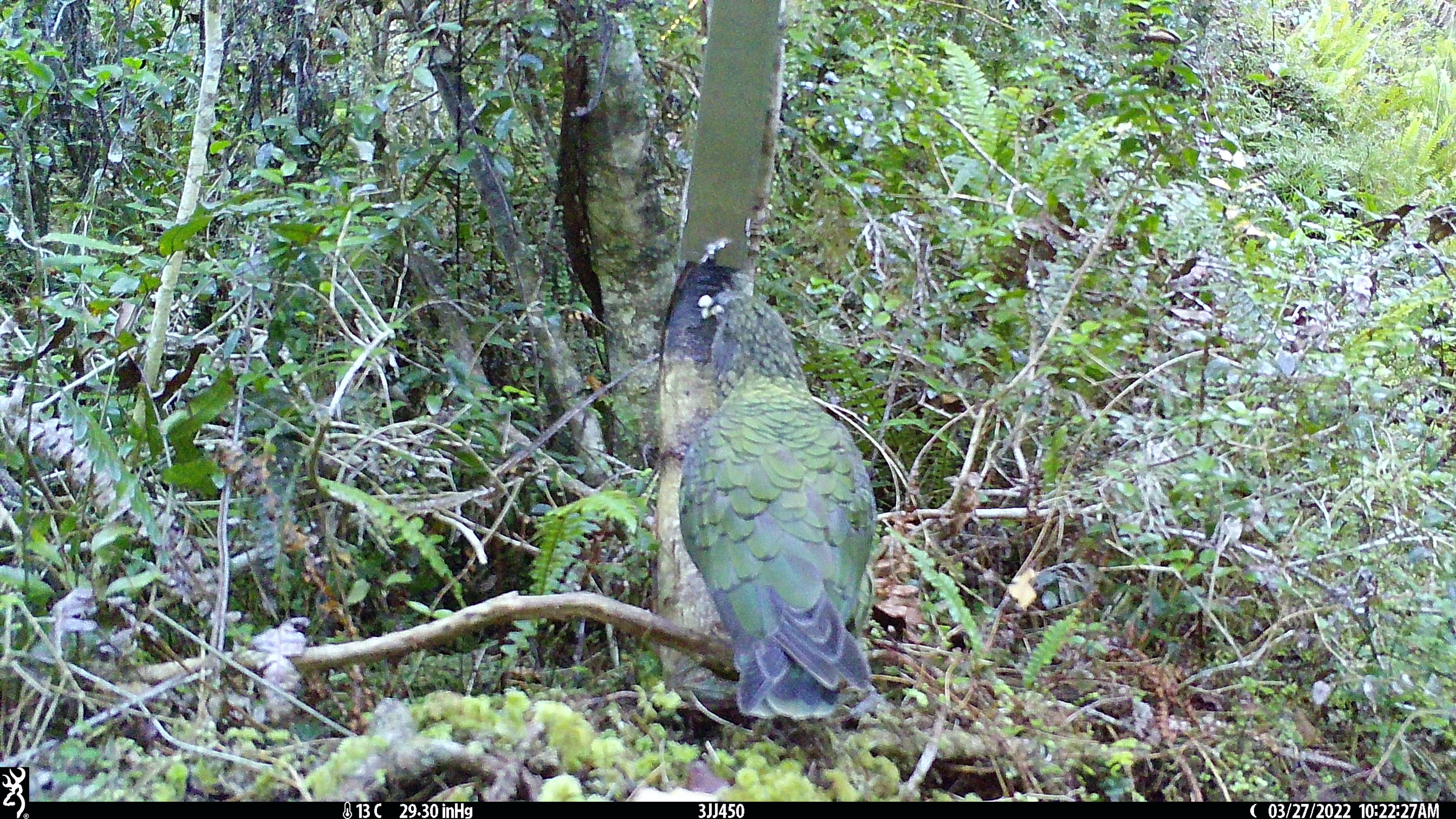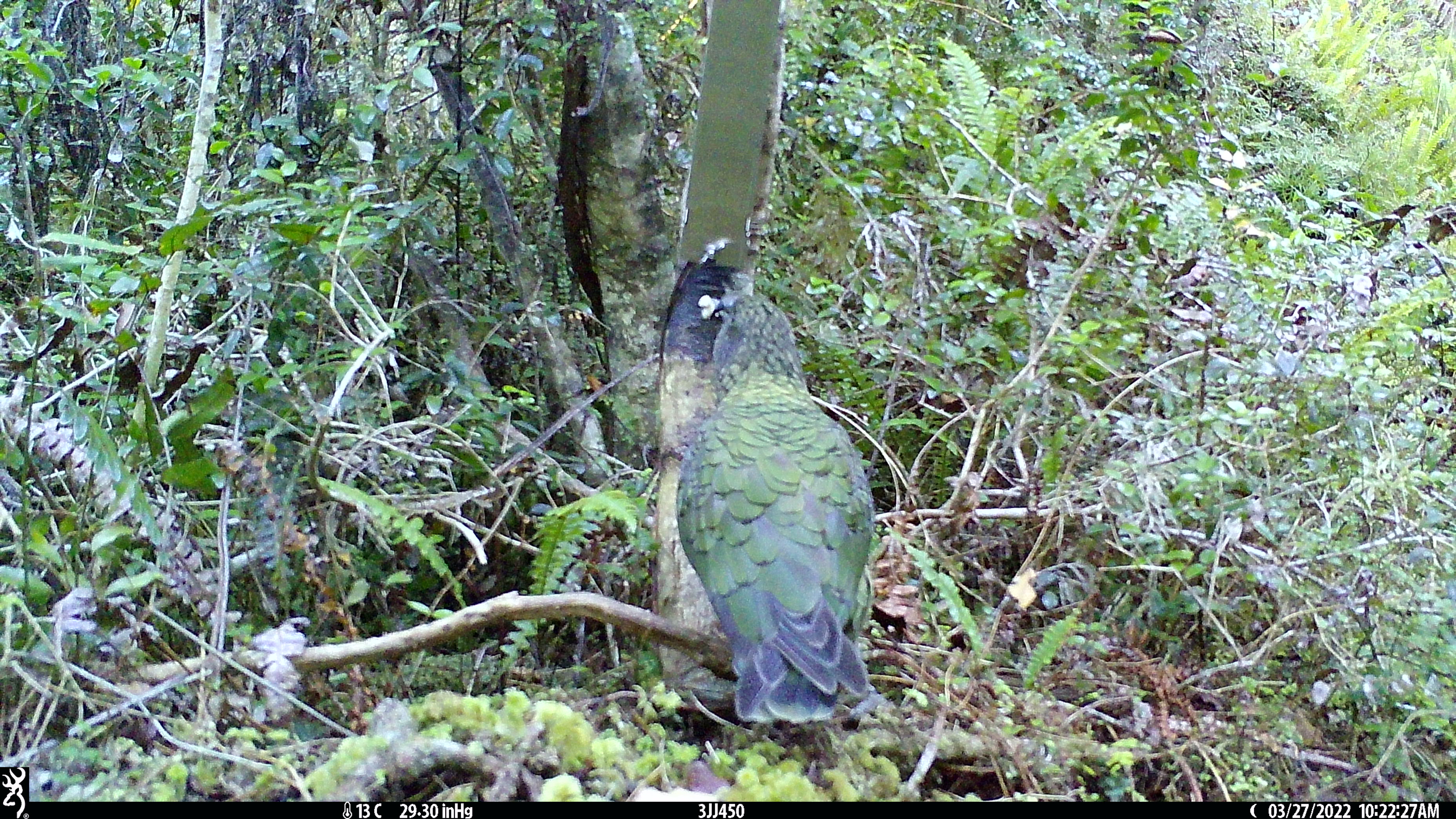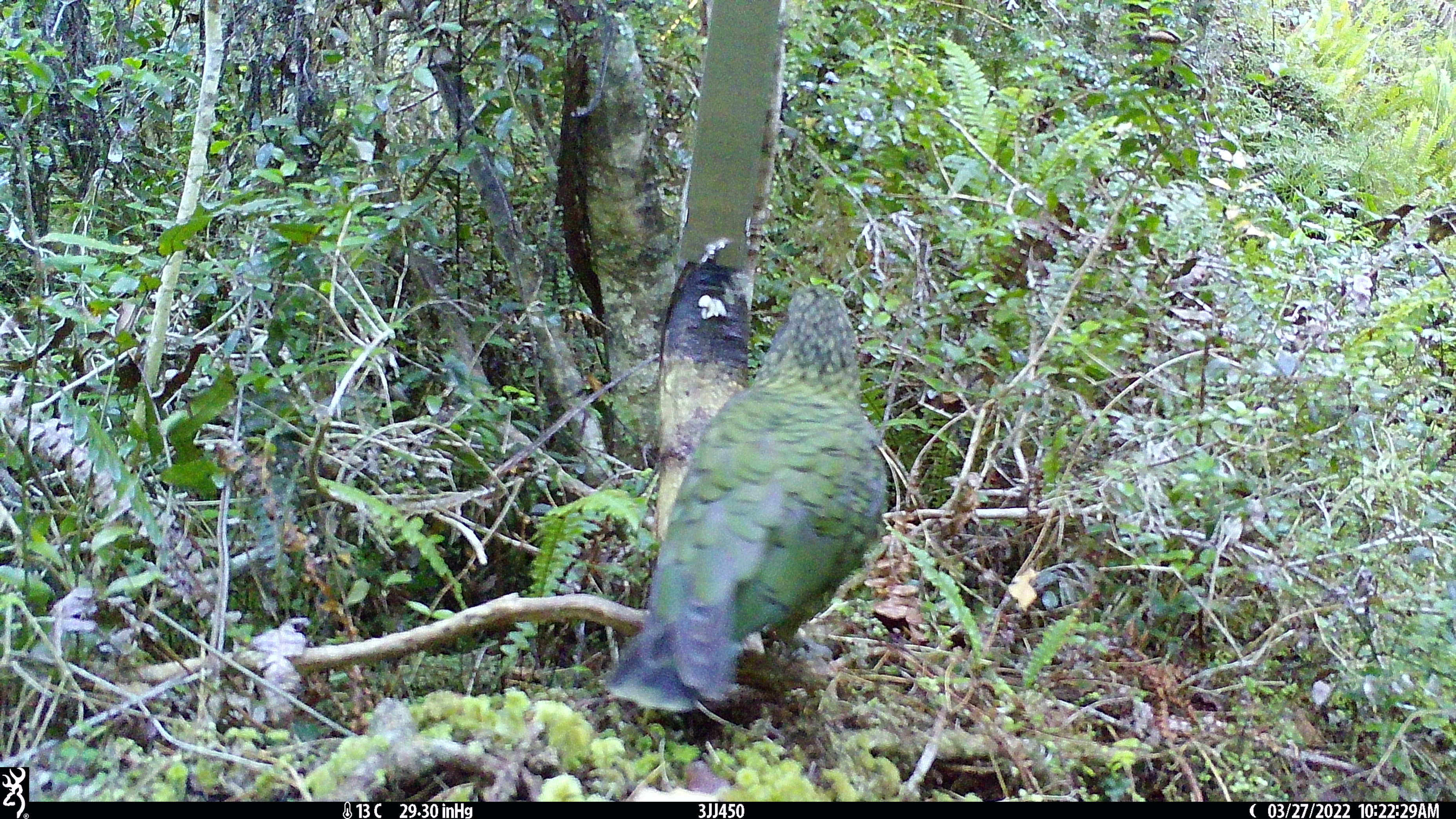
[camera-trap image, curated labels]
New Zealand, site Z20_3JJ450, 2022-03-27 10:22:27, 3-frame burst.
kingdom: Animalia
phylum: Chordata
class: Aves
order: Psittaciformes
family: Strigopidae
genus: Nestor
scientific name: Nestor notabilis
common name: kea